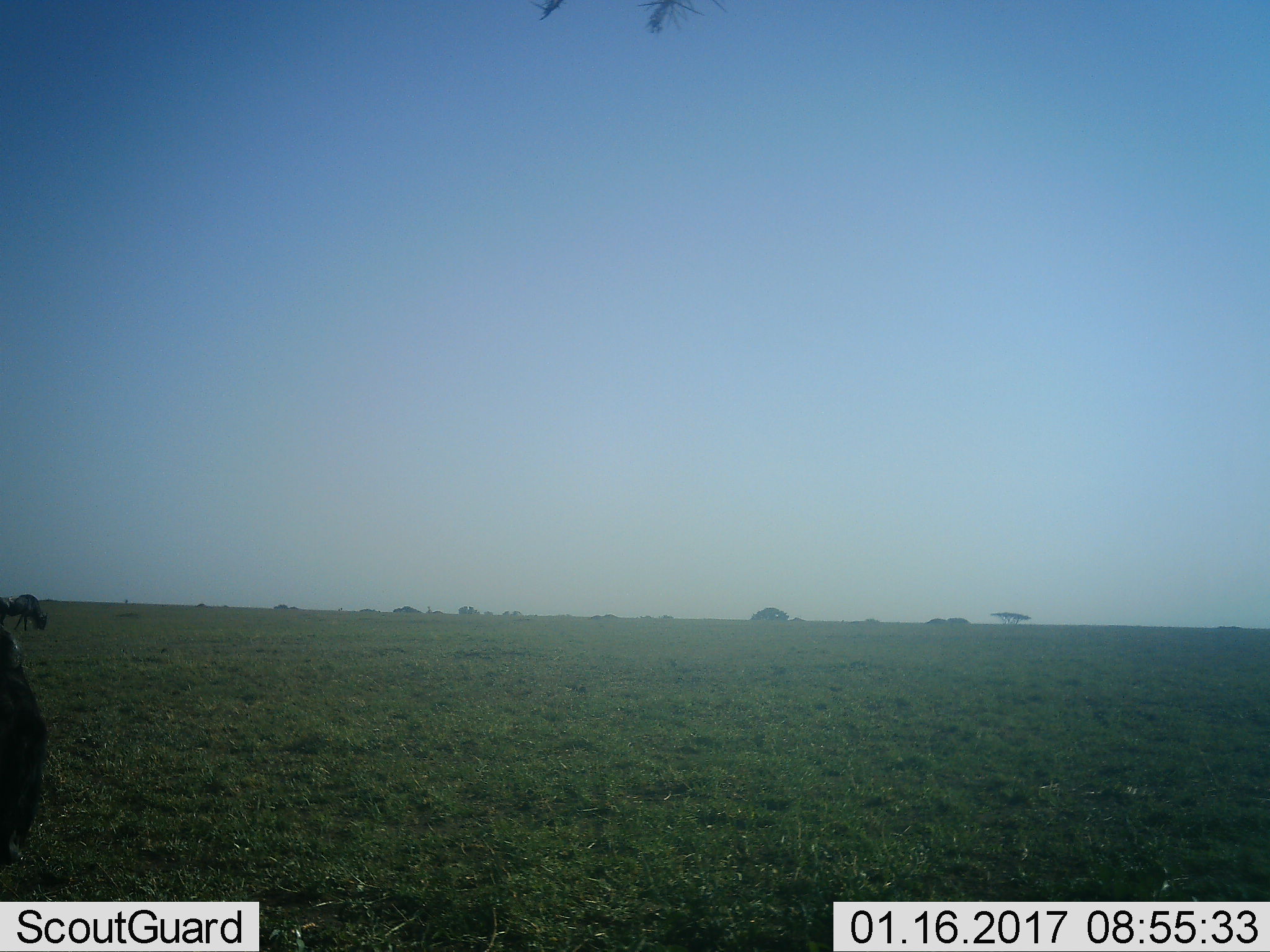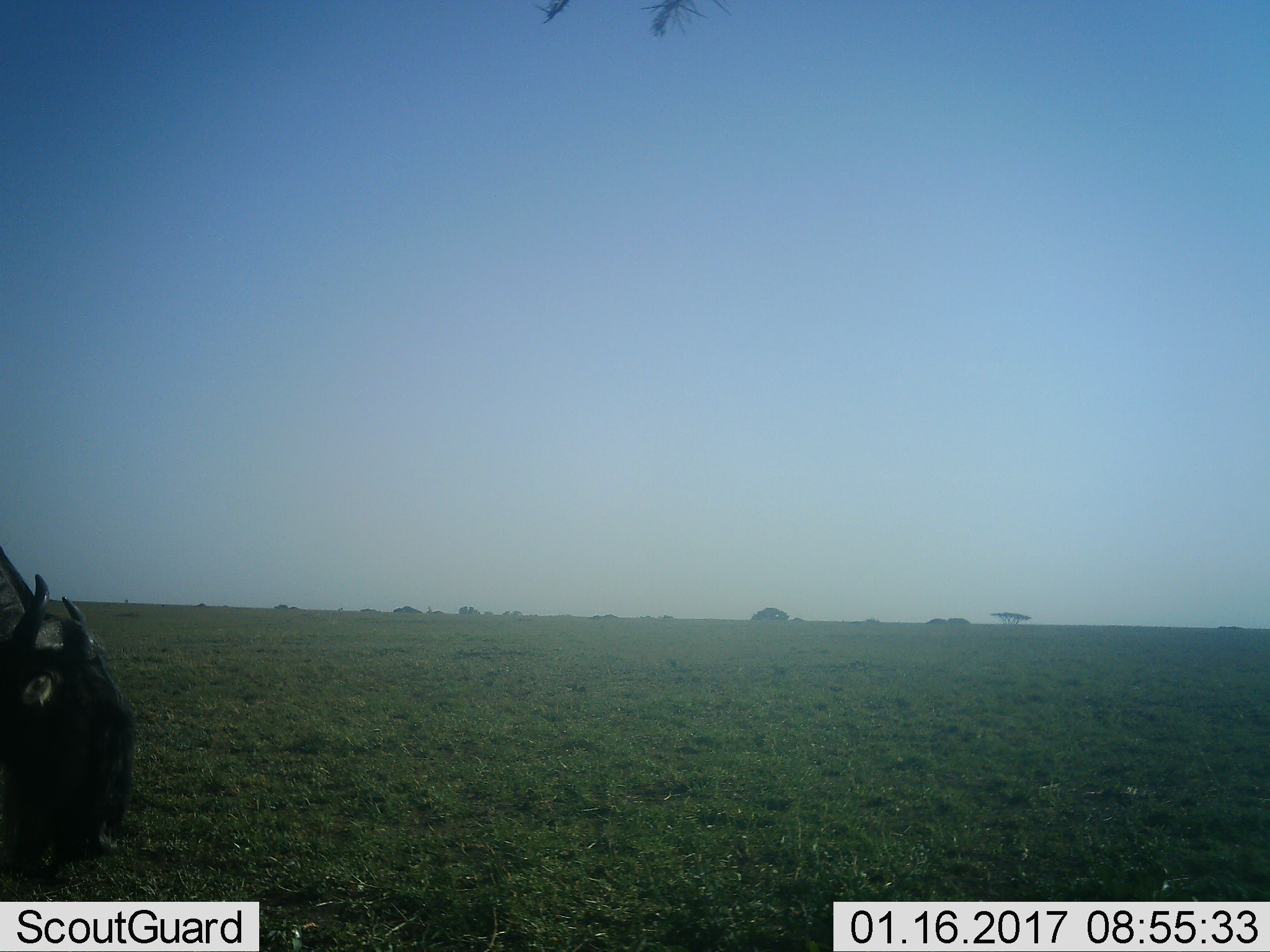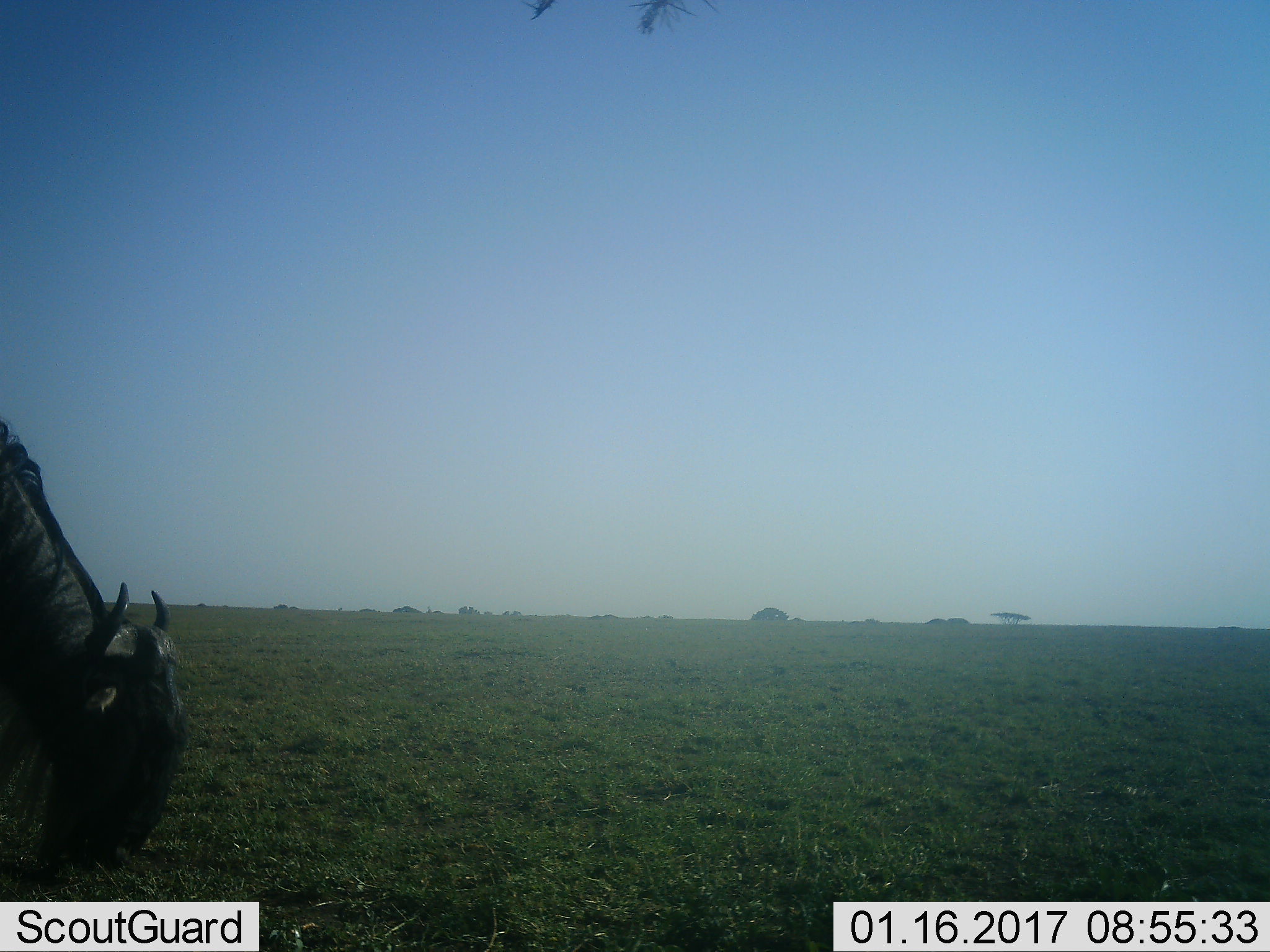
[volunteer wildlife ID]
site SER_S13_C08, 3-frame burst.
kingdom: Animalia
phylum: Chordata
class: Mammalia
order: Artiodactyla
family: Bovidae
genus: Connochaetes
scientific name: Connochaetes taurinus taurinus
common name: blue wildebeest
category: wildebeestblue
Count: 1.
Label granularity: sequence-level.